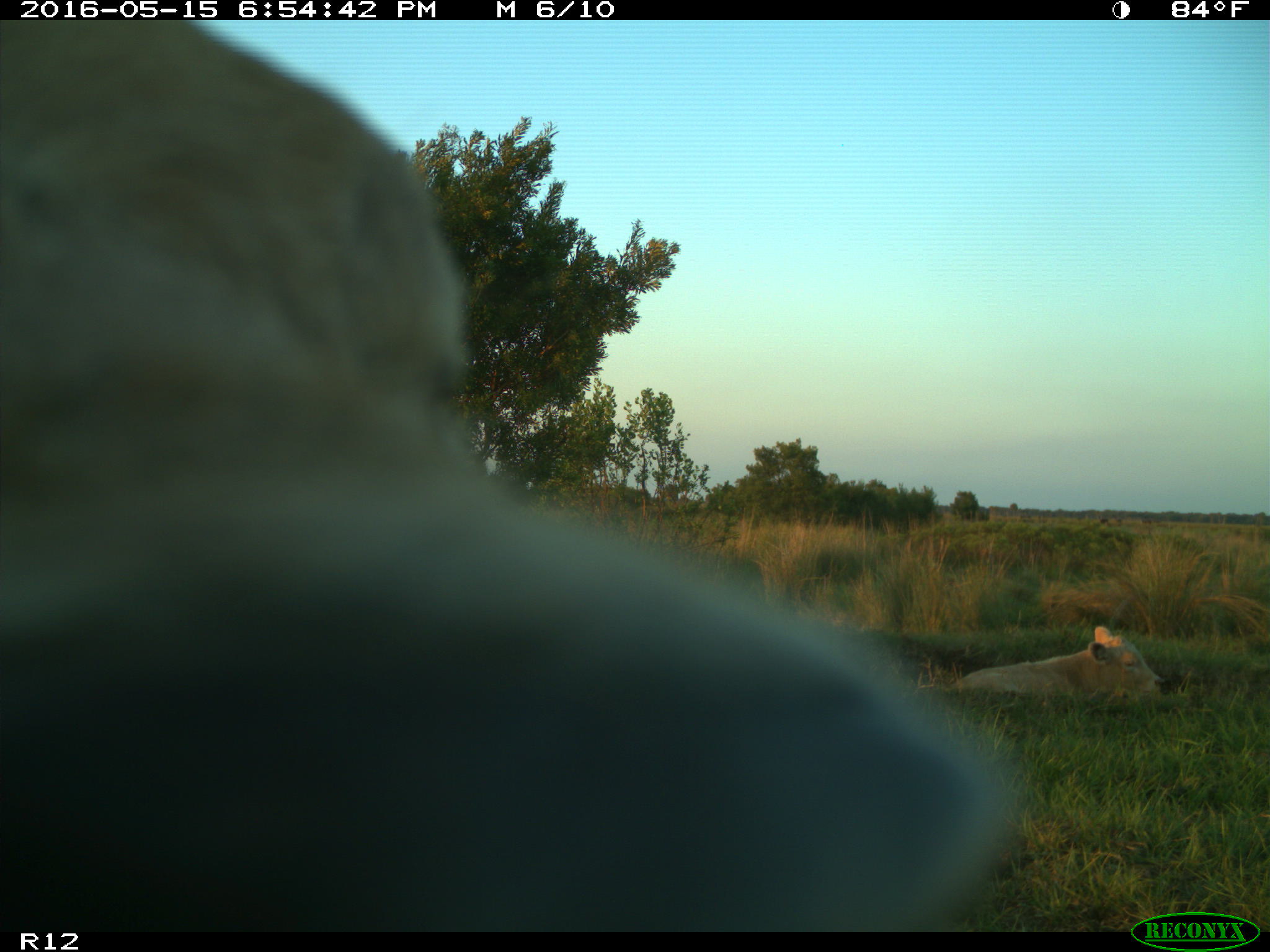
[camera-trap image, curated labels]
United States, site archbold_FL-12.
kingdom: Animalia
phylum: Chordata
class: Mammalia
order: Artiodactyla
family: Bovidae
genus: Bos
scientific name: Bos taurus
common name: domestic cow